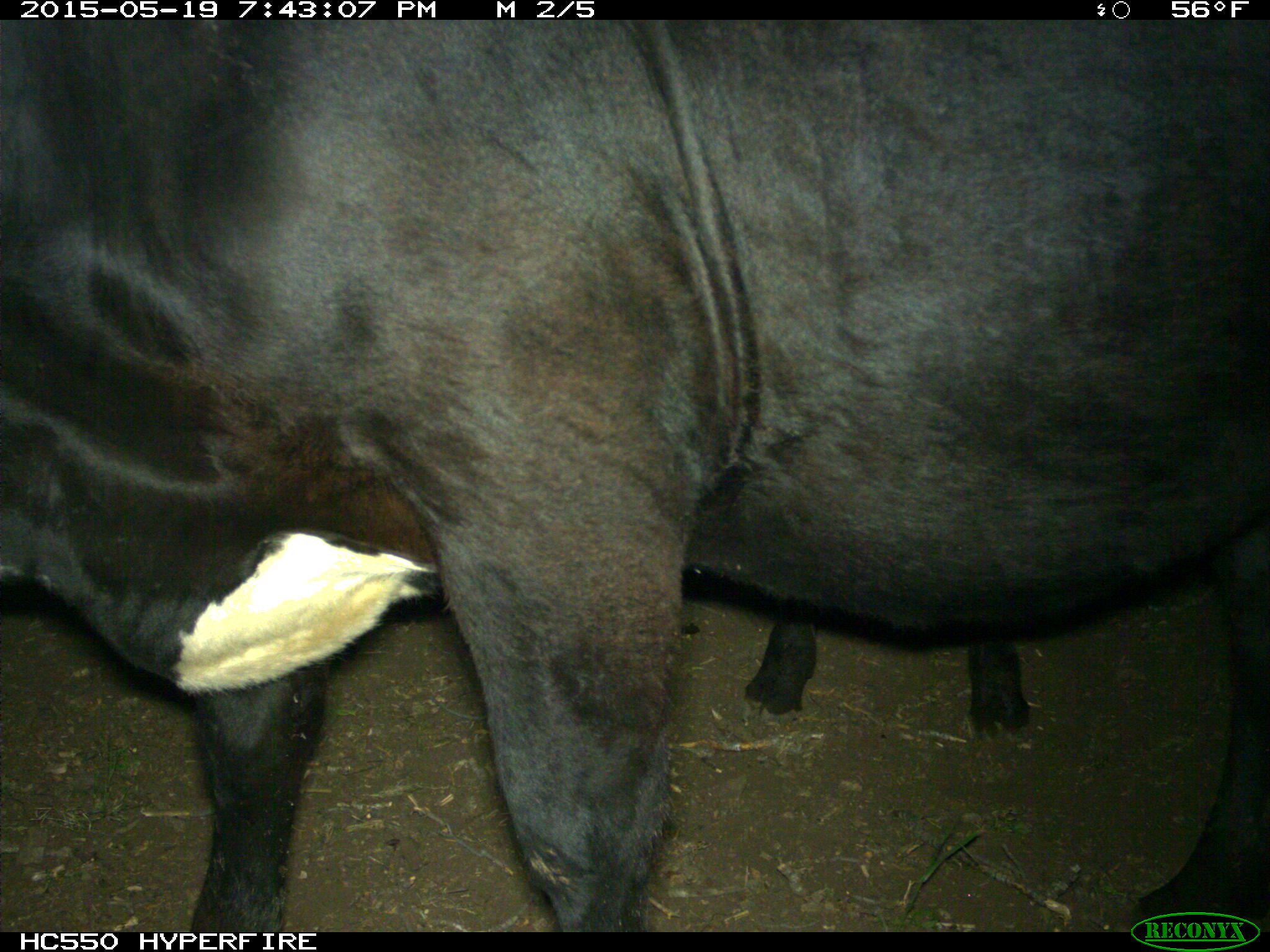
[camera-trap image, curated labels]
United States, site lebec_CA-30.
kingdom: Animalia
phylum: Chordata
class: Mammalia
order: Artiodactyla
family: Bovidae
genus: Bos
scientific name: Bos taurus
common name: domestic cow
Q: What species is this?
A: Bos taurus (domestic cow).